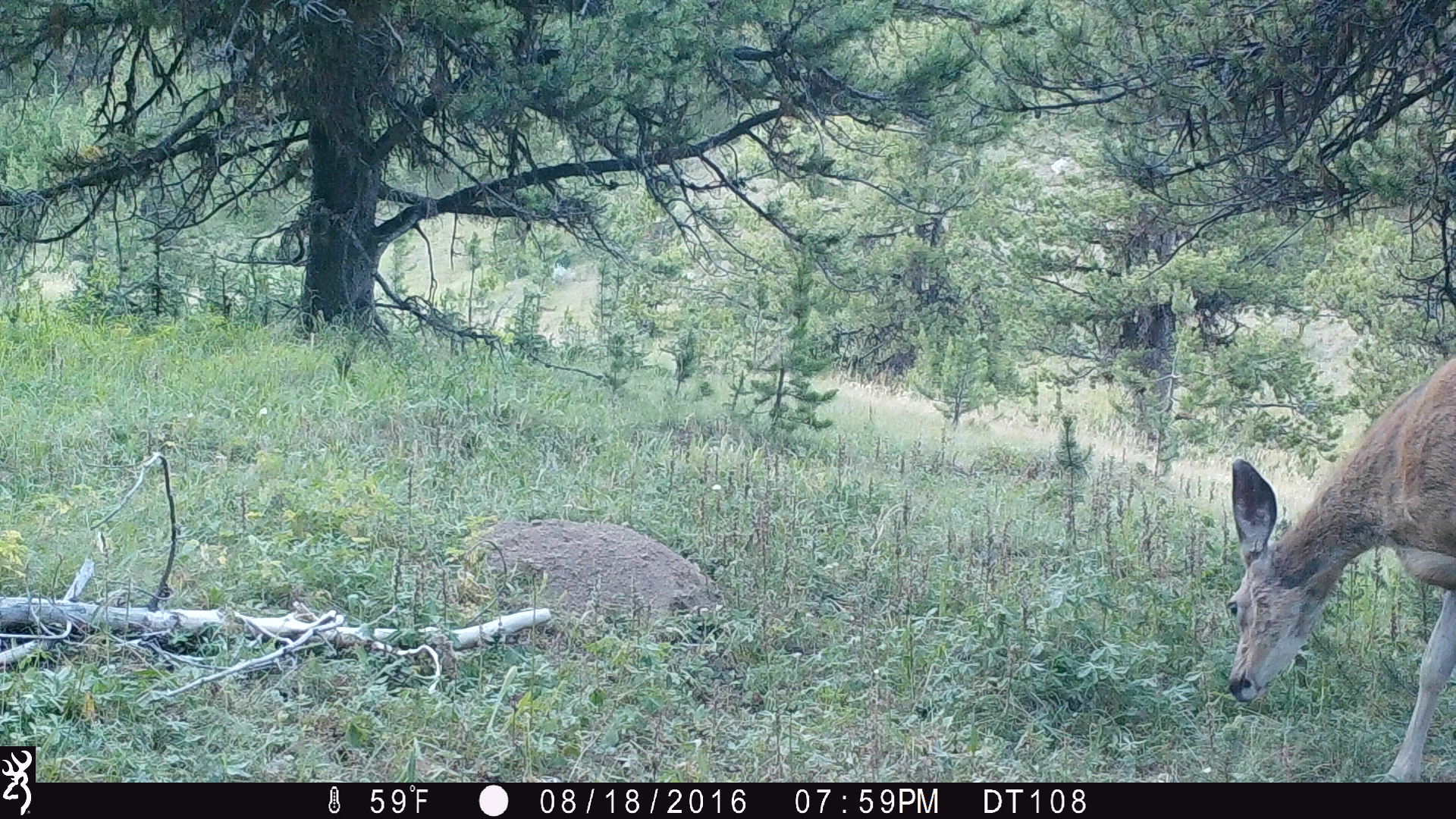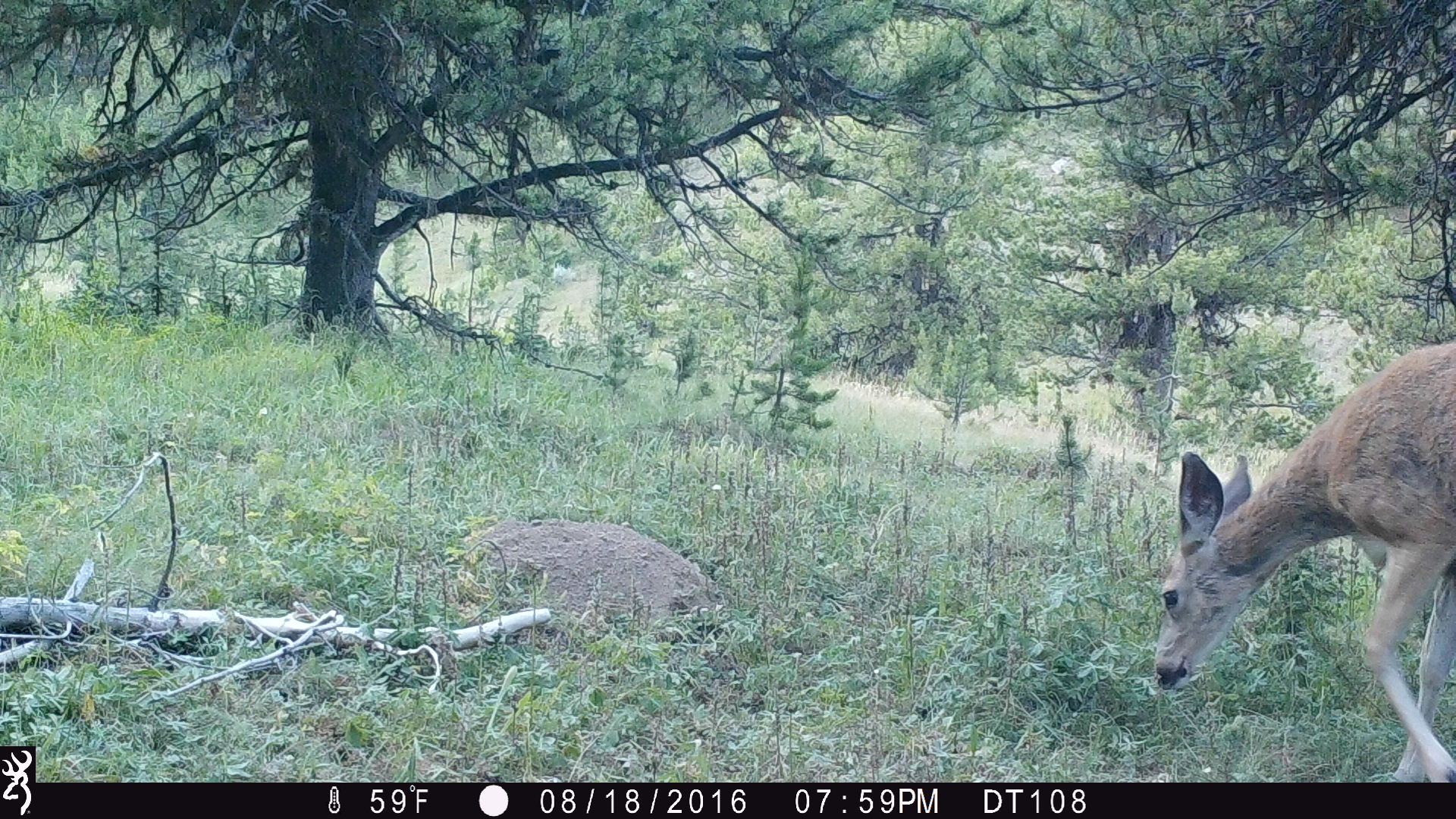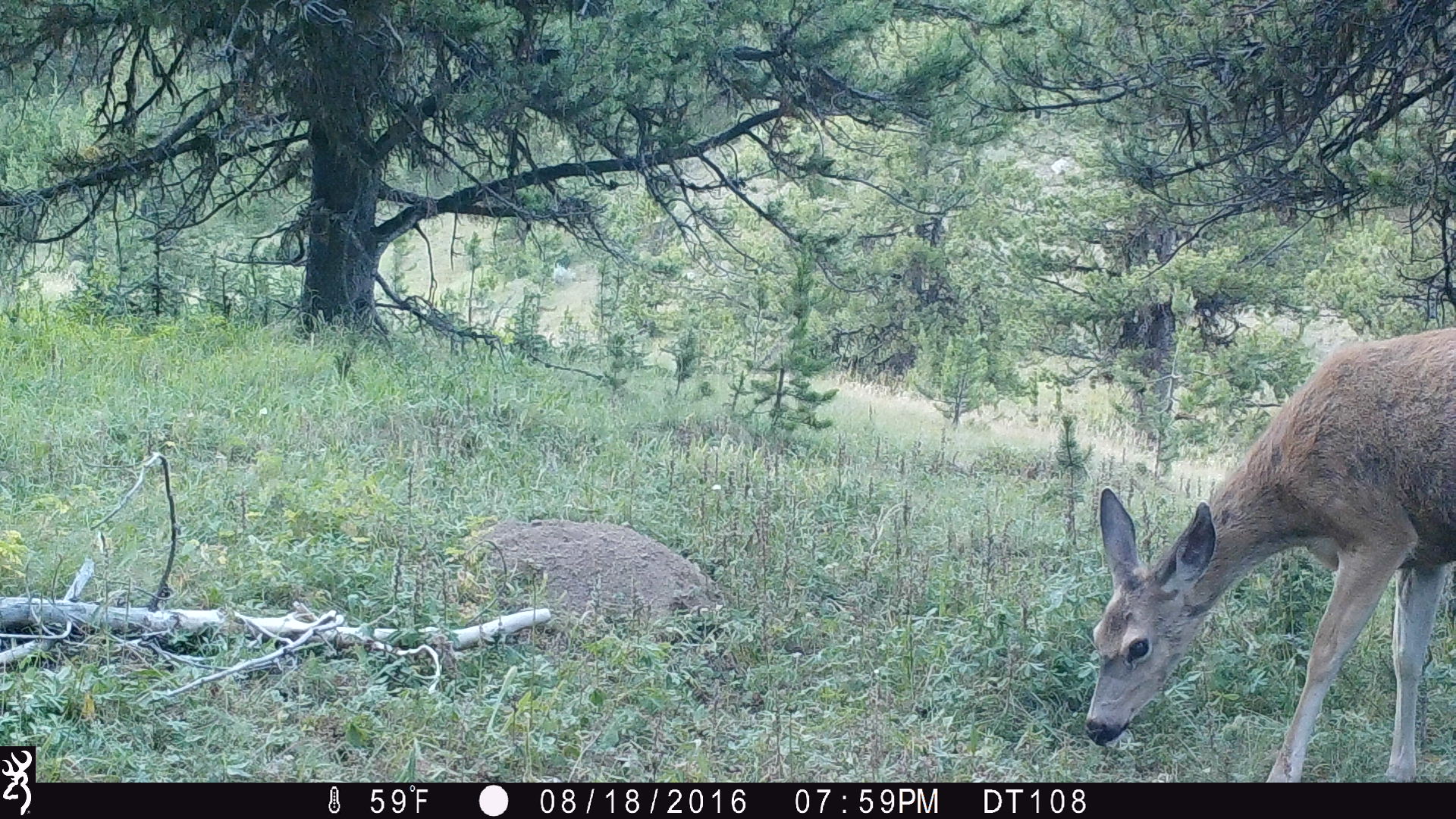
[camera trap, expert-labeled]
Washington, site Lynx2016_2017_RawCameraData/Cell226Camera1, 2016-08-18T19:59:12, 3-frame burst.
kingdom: Animalia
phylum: Chordata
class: Mammalia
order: Artiodactyla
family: Cervidae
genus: Odocoileus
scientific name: Odocoileus hemionus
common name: mule deer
Odocoileus hemionus (mule deer). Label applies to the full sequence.